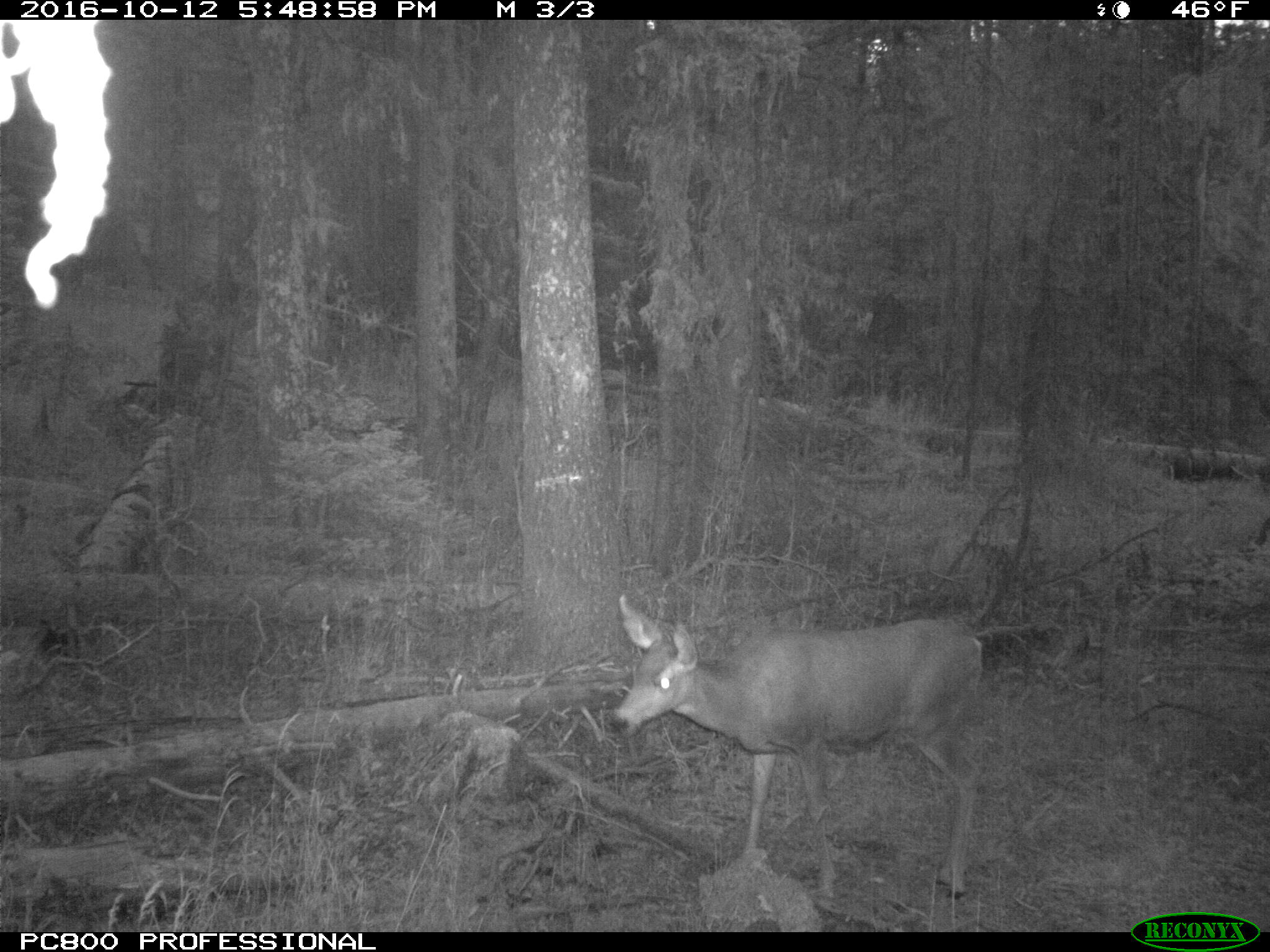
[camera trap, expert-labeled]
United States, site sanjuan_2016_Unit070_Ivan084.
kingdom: Animalia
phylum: Chordata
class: Mammalia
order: Artiodactyla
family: Cervidae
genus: Odocoileus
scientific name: Odocoileus hemionus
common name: mule deer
Odocoileus hemionus (mule deer).